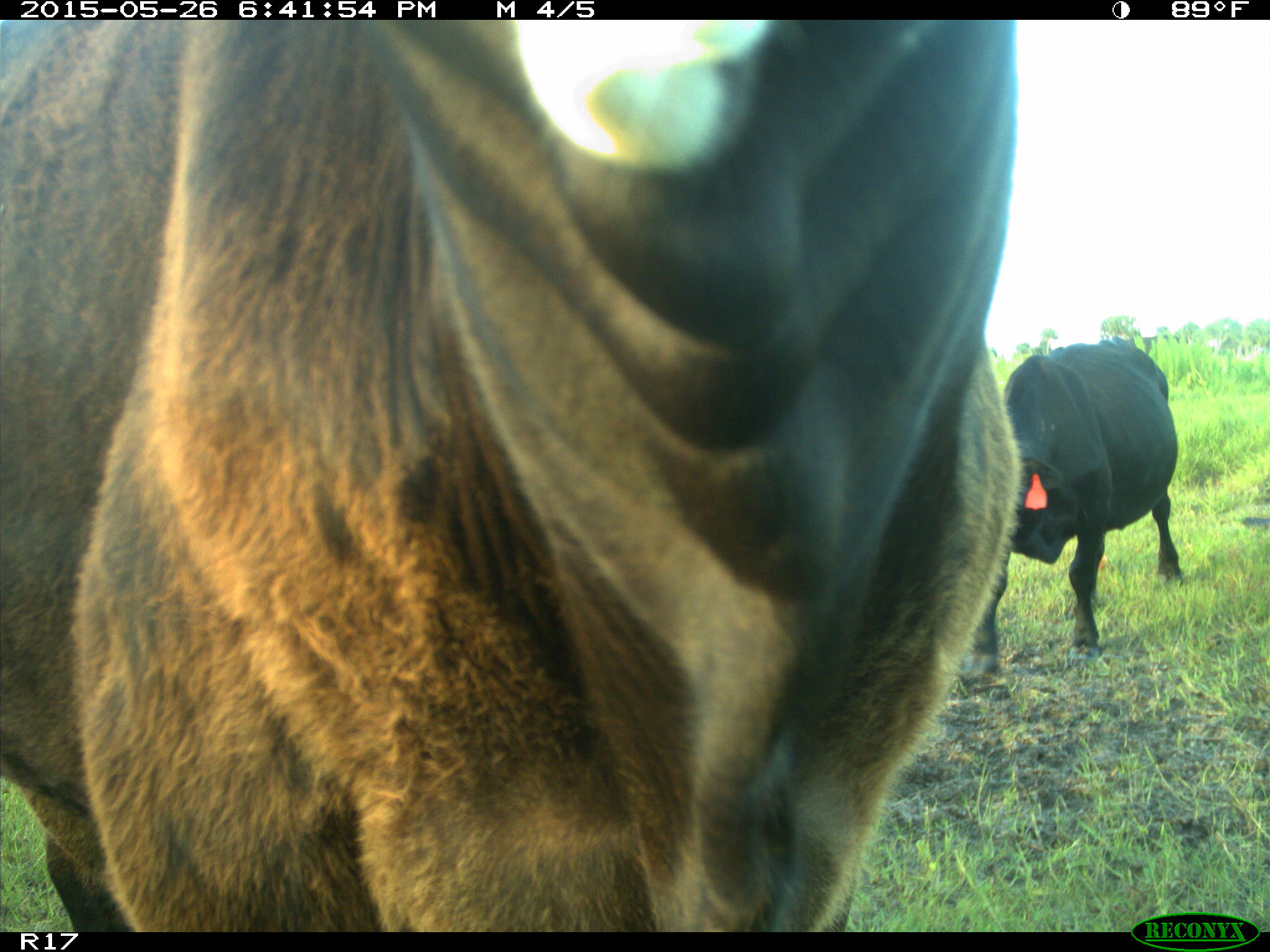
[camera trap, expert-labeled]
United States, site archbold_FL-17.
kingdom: Animalia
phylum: Chordata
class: Mammalia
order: Artiodactyla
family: Bovidae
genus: Bos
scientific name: Bos taurus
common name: domestic cow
Bos taurus (domestic cow).